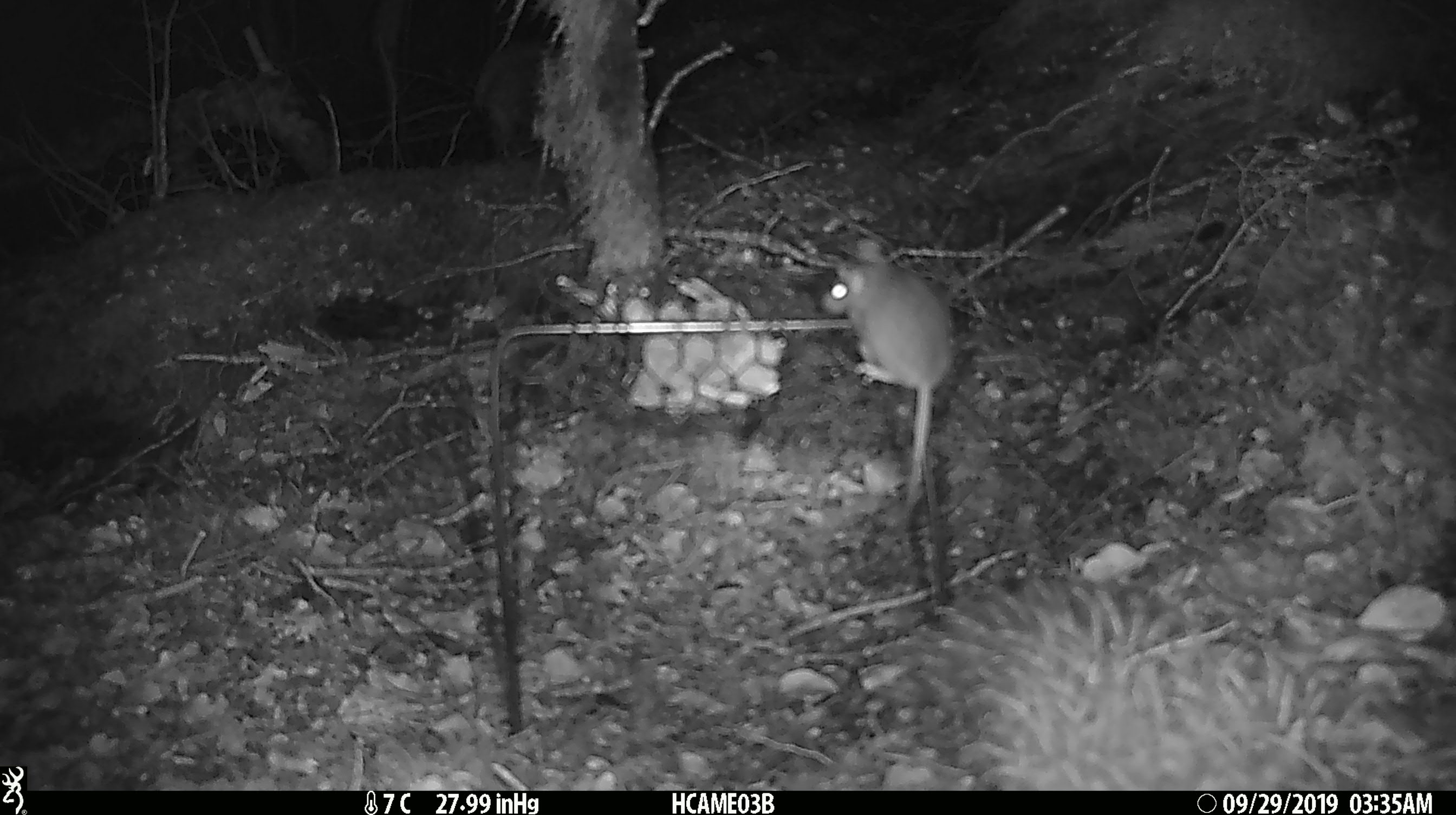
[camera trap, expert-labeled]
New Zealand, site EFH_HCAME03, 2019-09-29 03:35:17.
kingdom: Animalia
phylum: Chordata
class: Mammalia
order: Rodentia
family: Muridae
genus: Mus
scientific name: Mus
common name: mouse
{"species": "mouse (Mus)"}